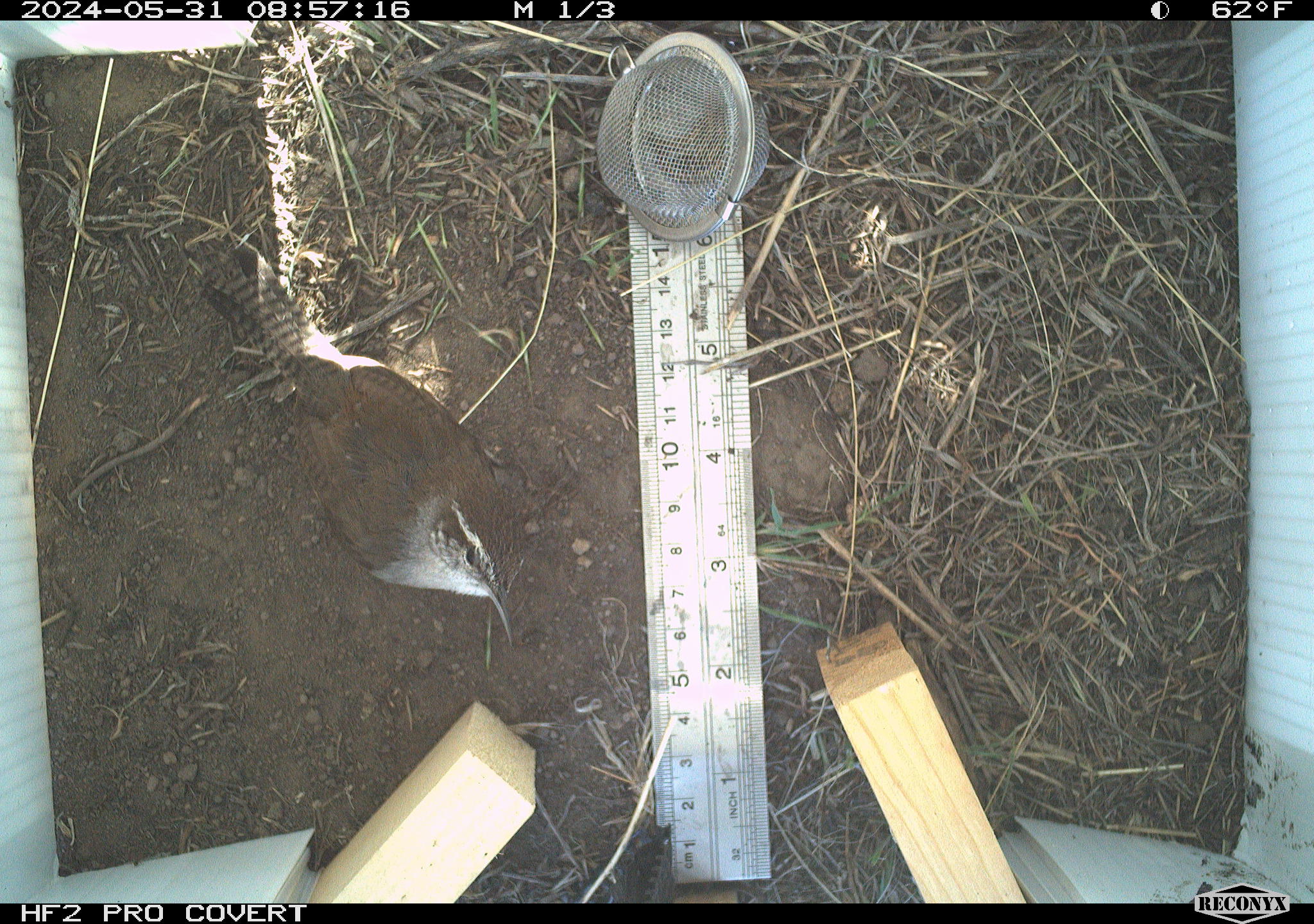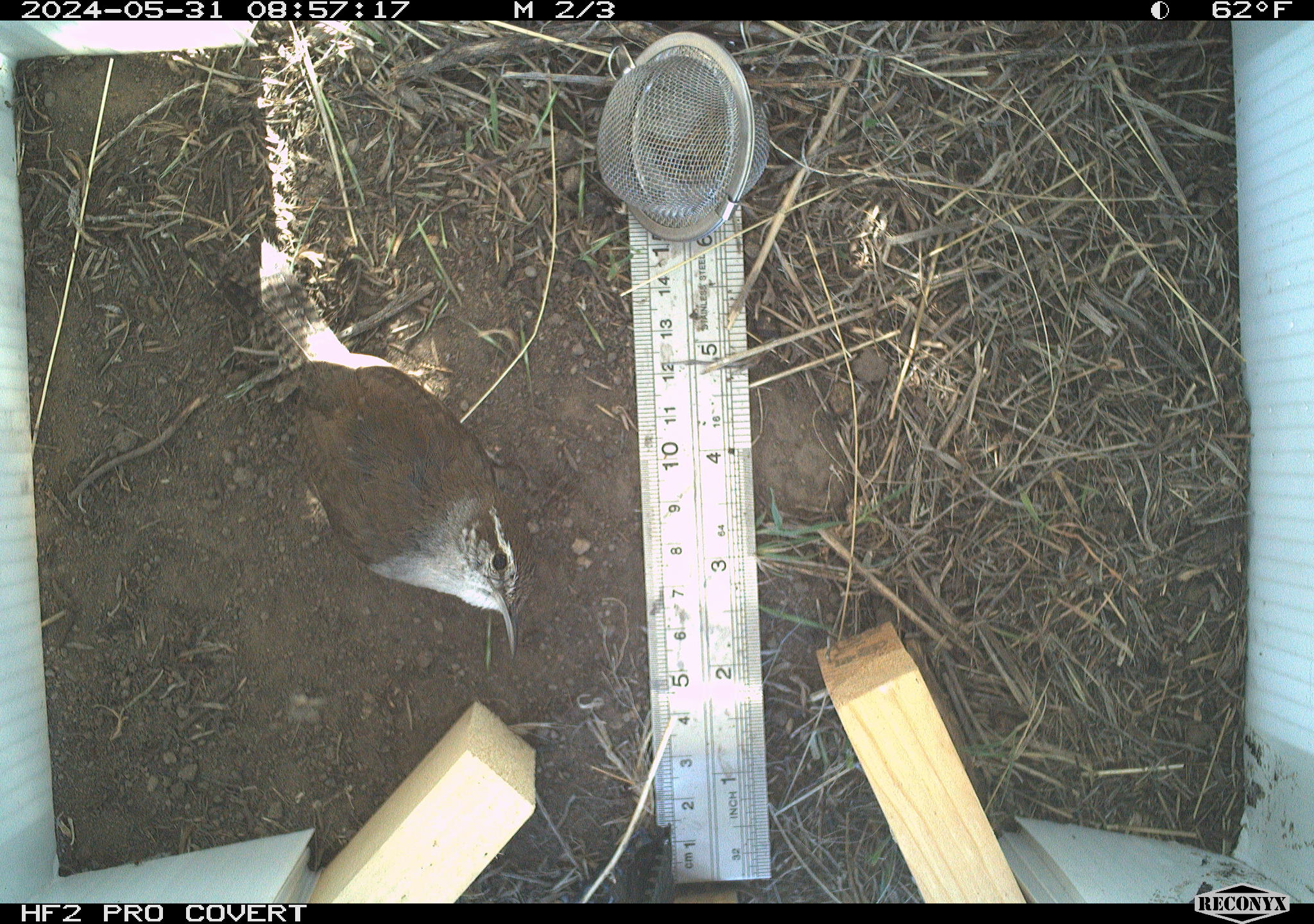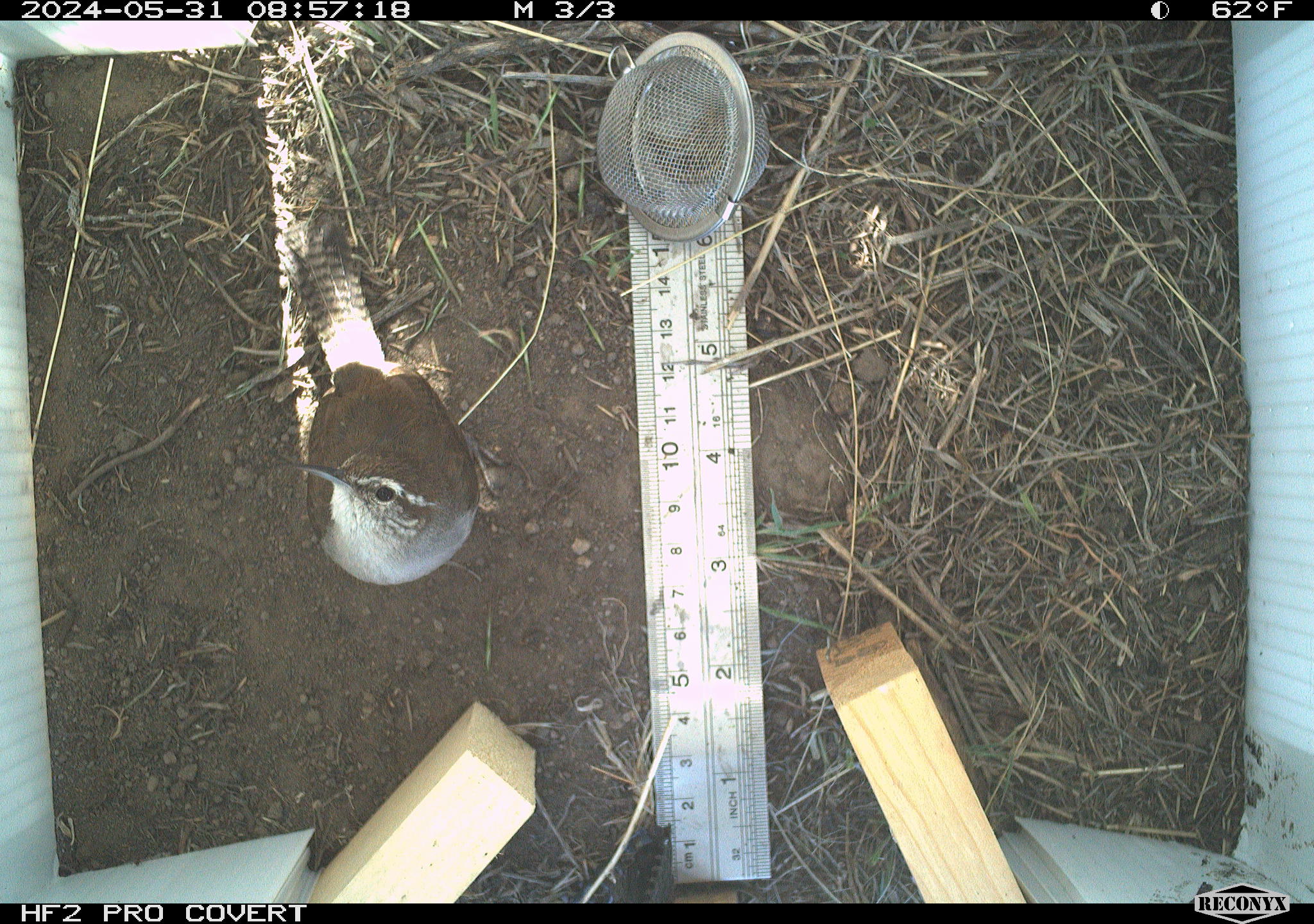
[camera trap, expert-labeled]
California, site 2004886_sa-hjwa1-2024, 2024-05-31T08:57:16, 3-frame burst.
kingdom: Animalia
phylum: Chordata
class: Aves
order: Passeriformes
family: Troglodytidae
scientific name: Troglodytidae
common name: wren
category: troglodytidae family